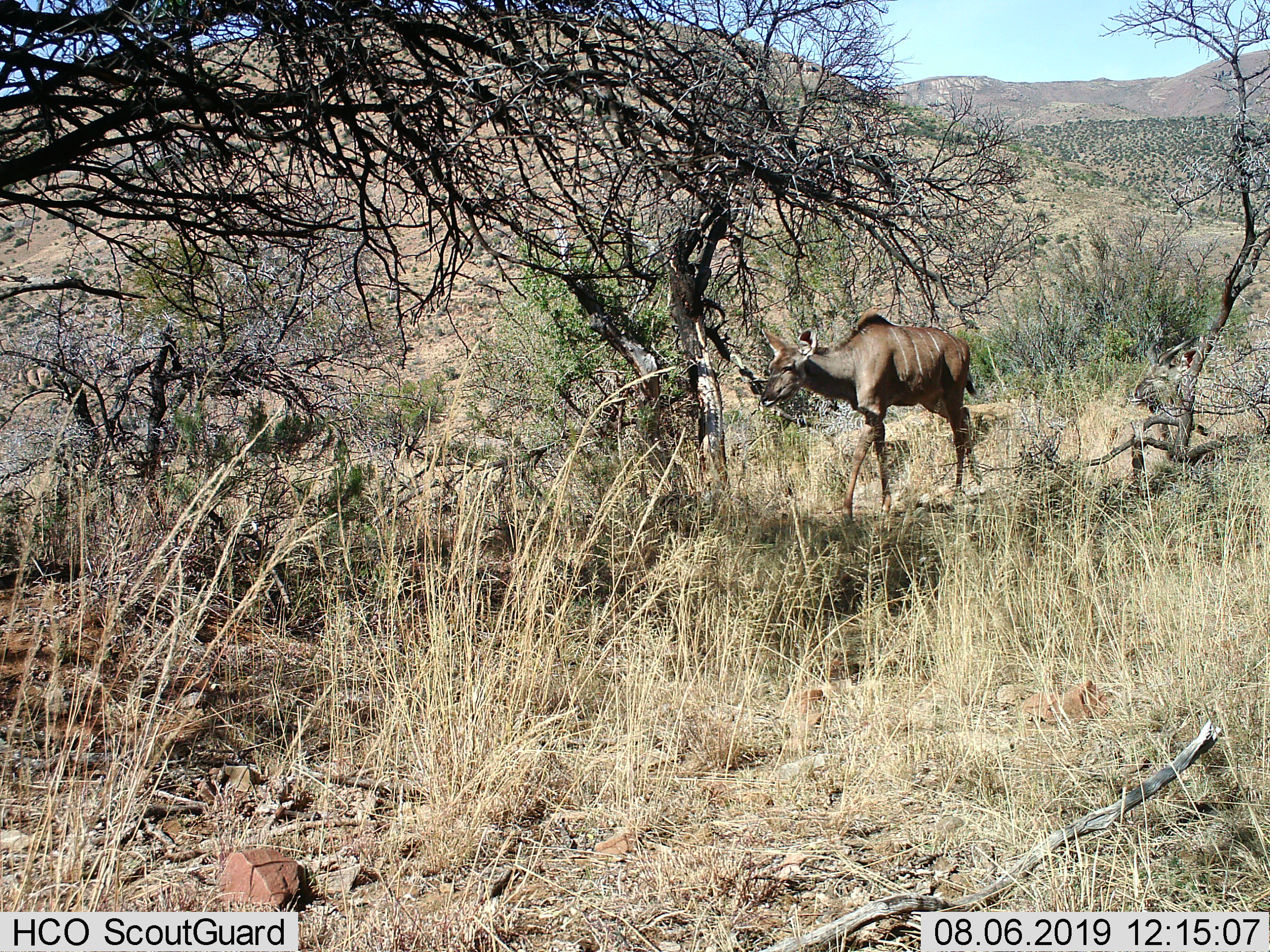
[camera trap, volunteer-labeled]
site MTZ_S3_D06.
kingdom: Animalia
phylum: Chordata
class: Mammalia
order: Artiodactyla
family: Bovidae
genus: Tragelaphus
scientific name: Tragelaphus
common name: kudu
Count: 1.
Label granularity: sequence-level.